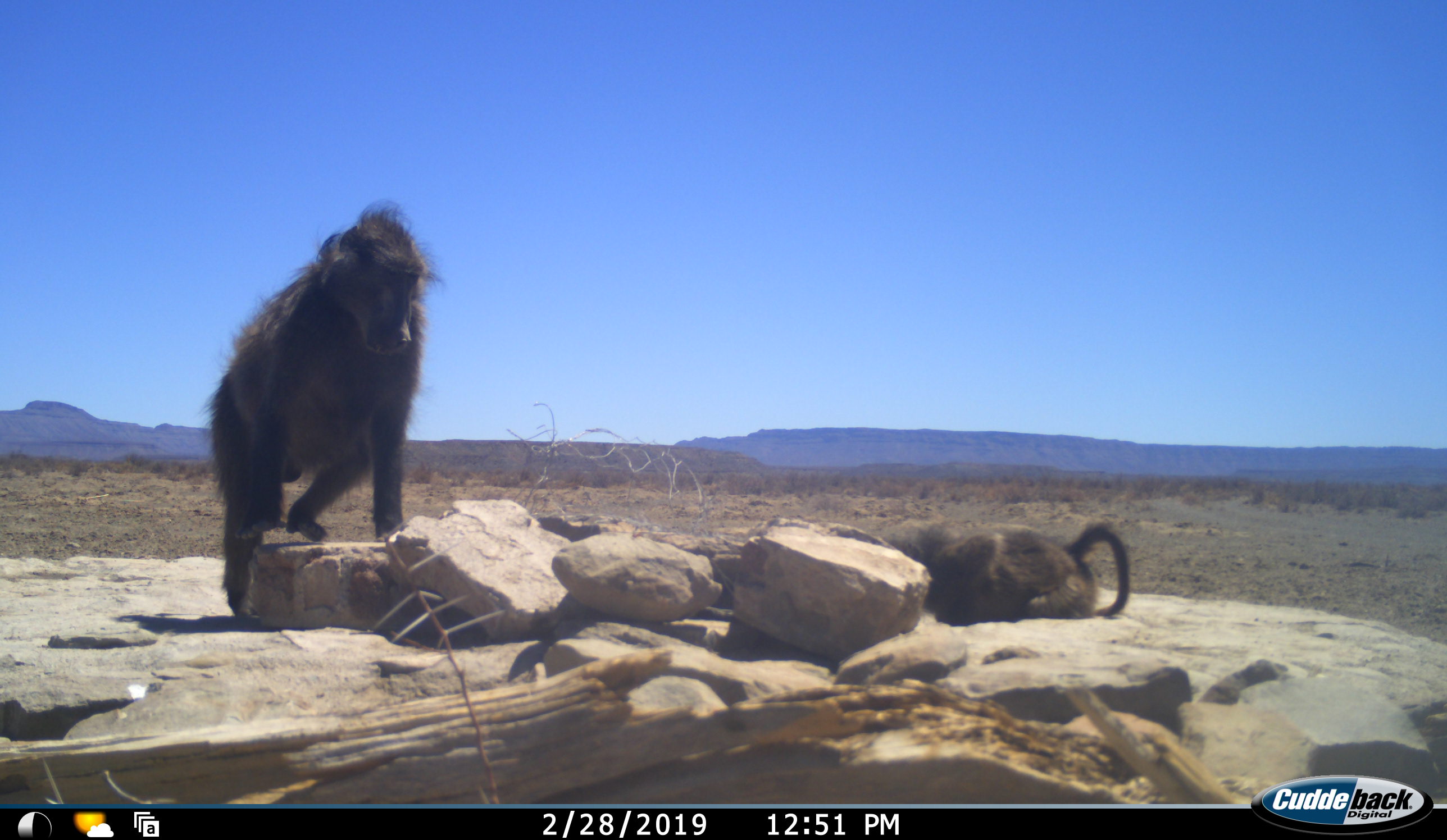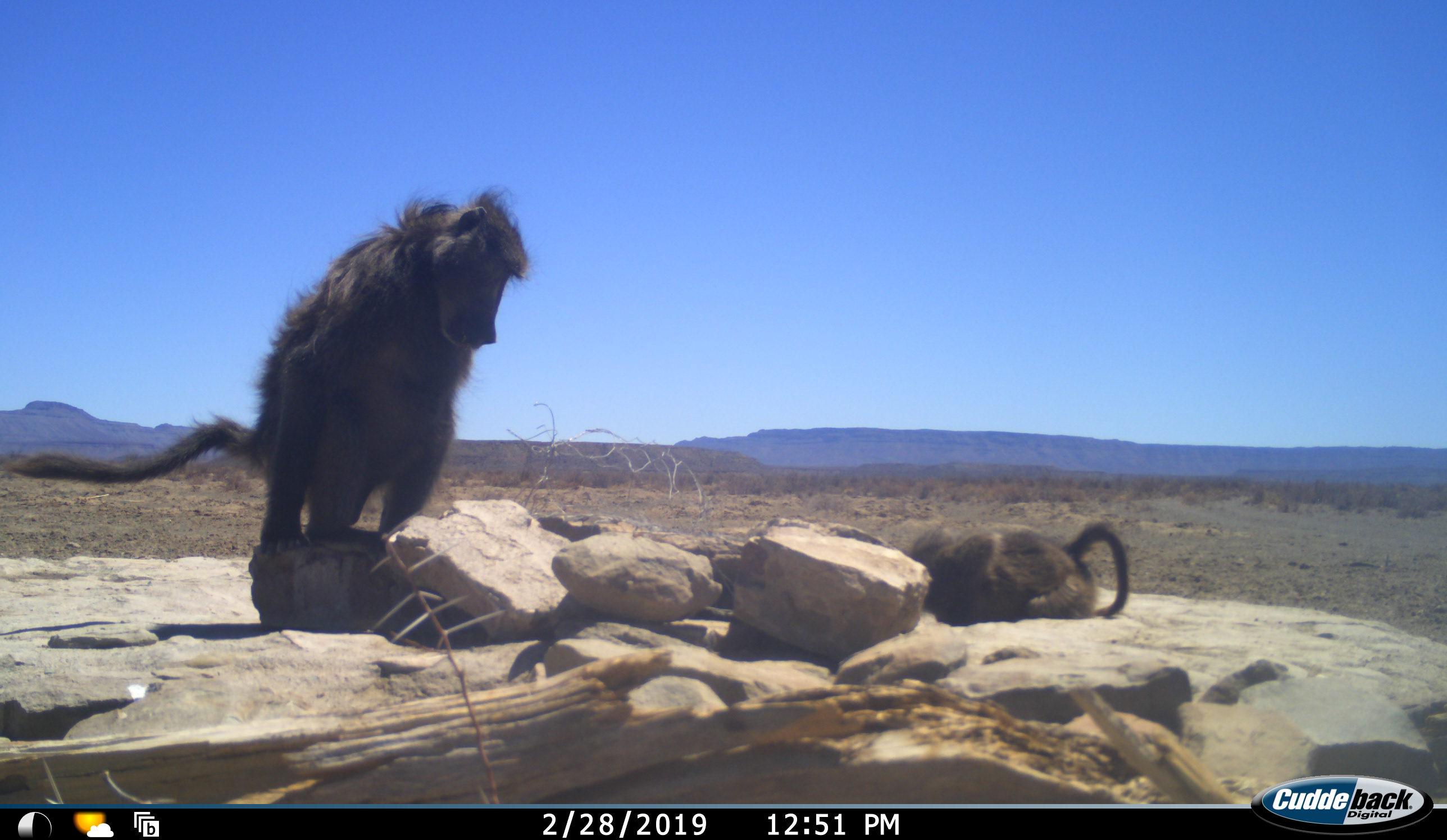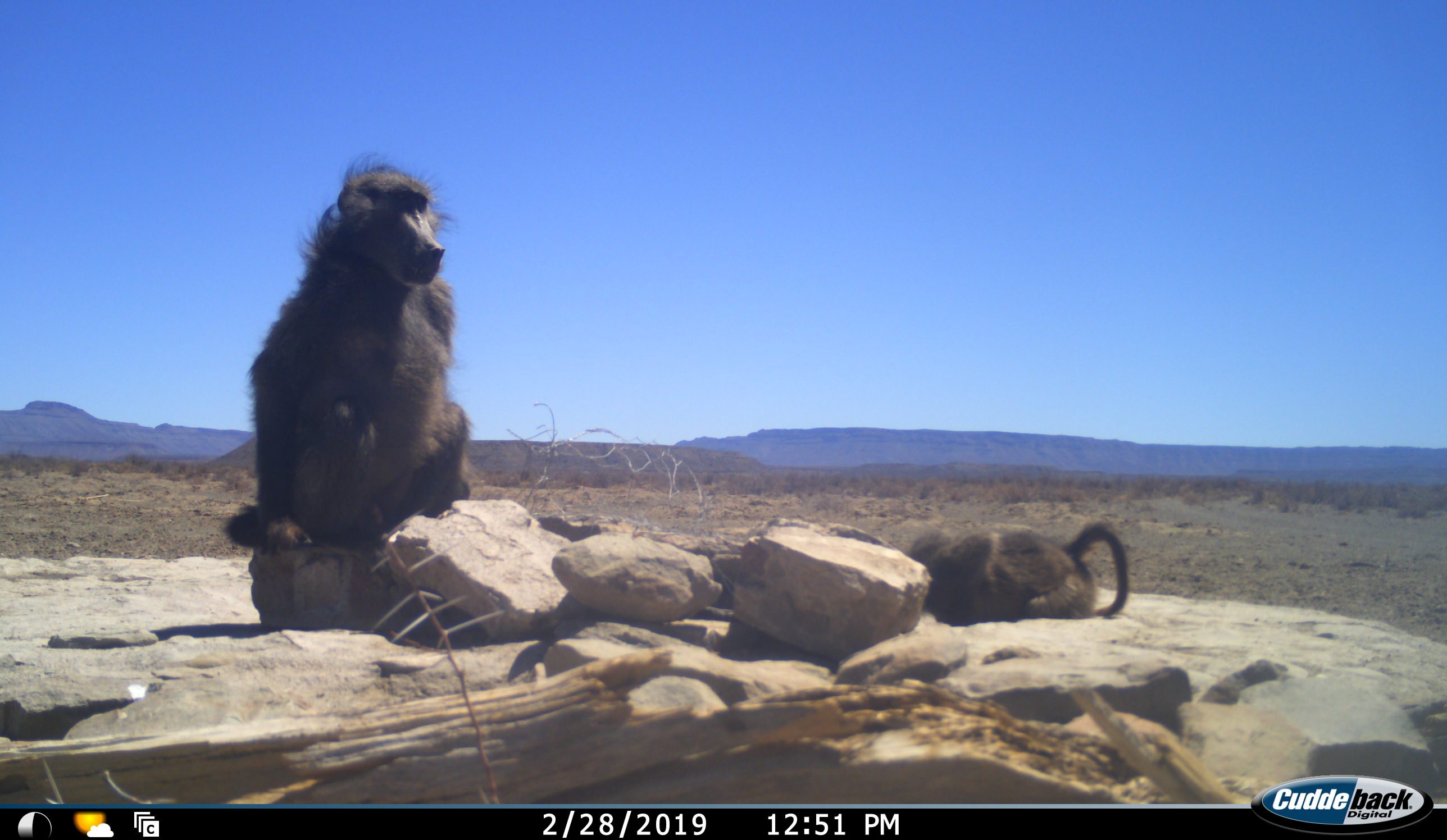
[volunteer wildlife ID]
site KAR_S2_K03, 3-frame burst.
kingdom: Animalia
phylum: Chordata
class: Mammalia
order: Primates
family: Cercopithecidae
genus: Papio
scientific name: Papio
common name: baboon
Baboon (Papio), count 2. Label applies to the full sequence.